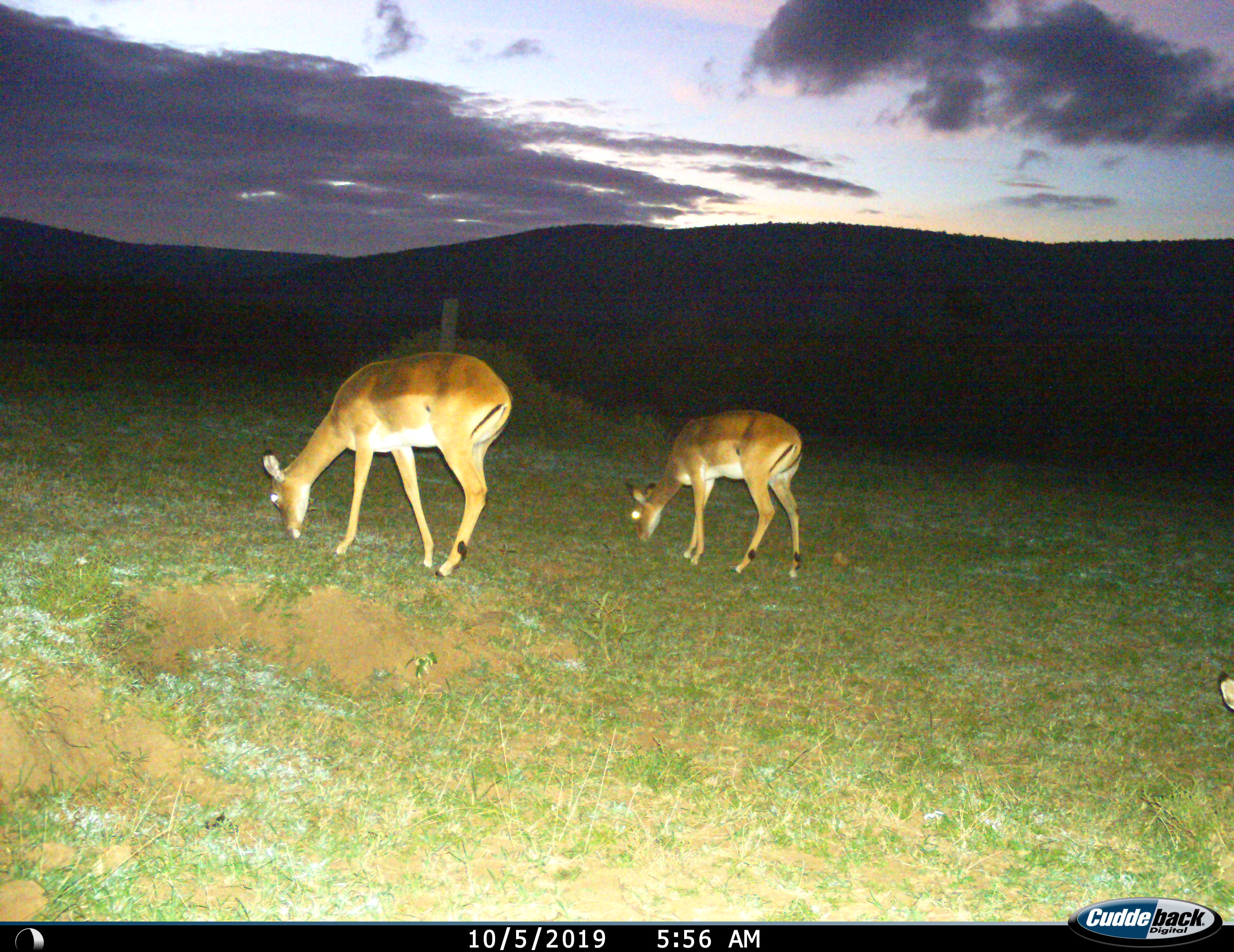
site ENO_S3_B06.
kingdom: Animalia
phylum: Chordata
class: Mammalia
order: Artiodactyla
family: Bovidae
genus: Aepyceros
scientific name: Aepyceros melampus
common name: impala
Impala (Aepyceros melampus), count 2. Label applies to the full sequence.